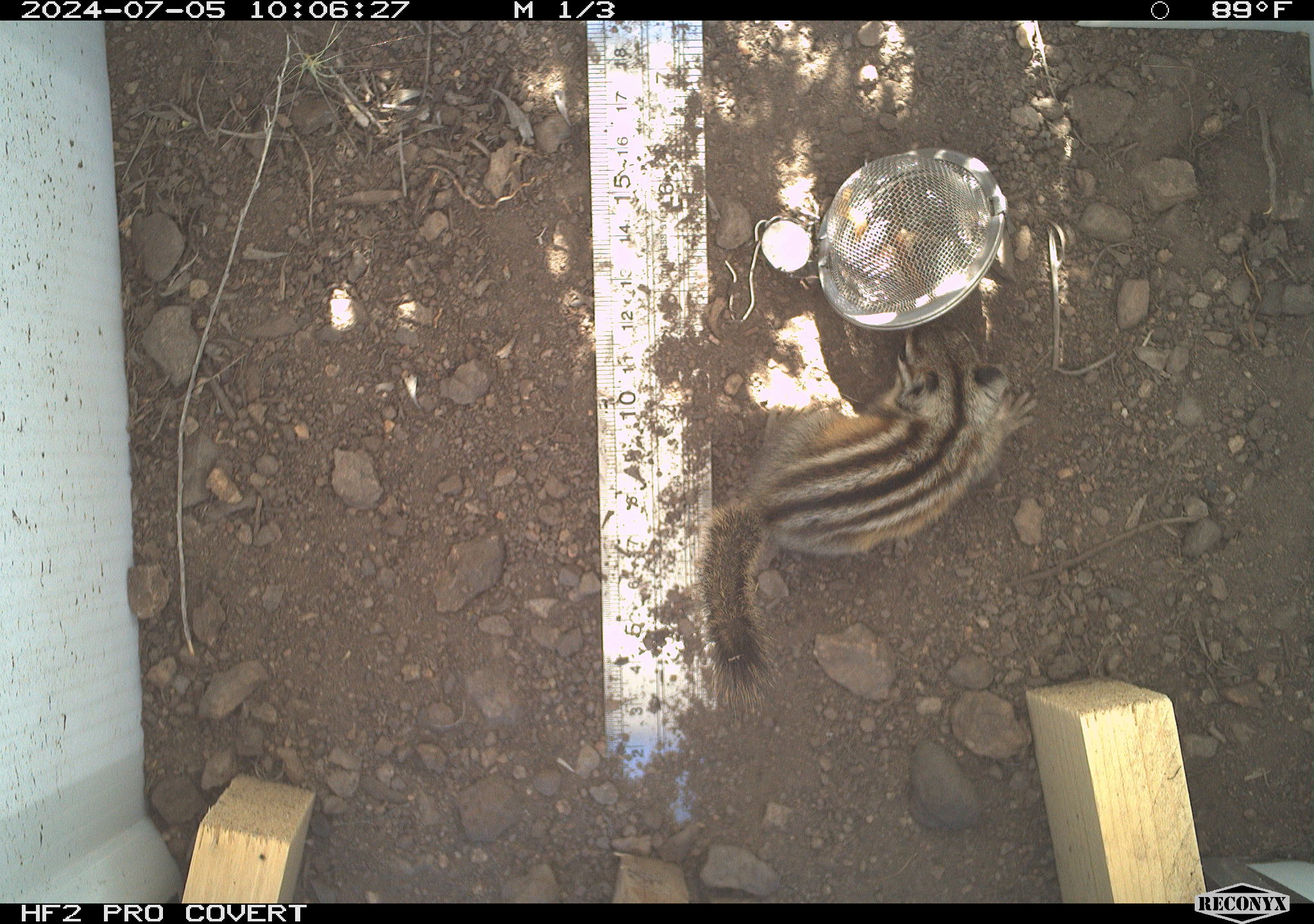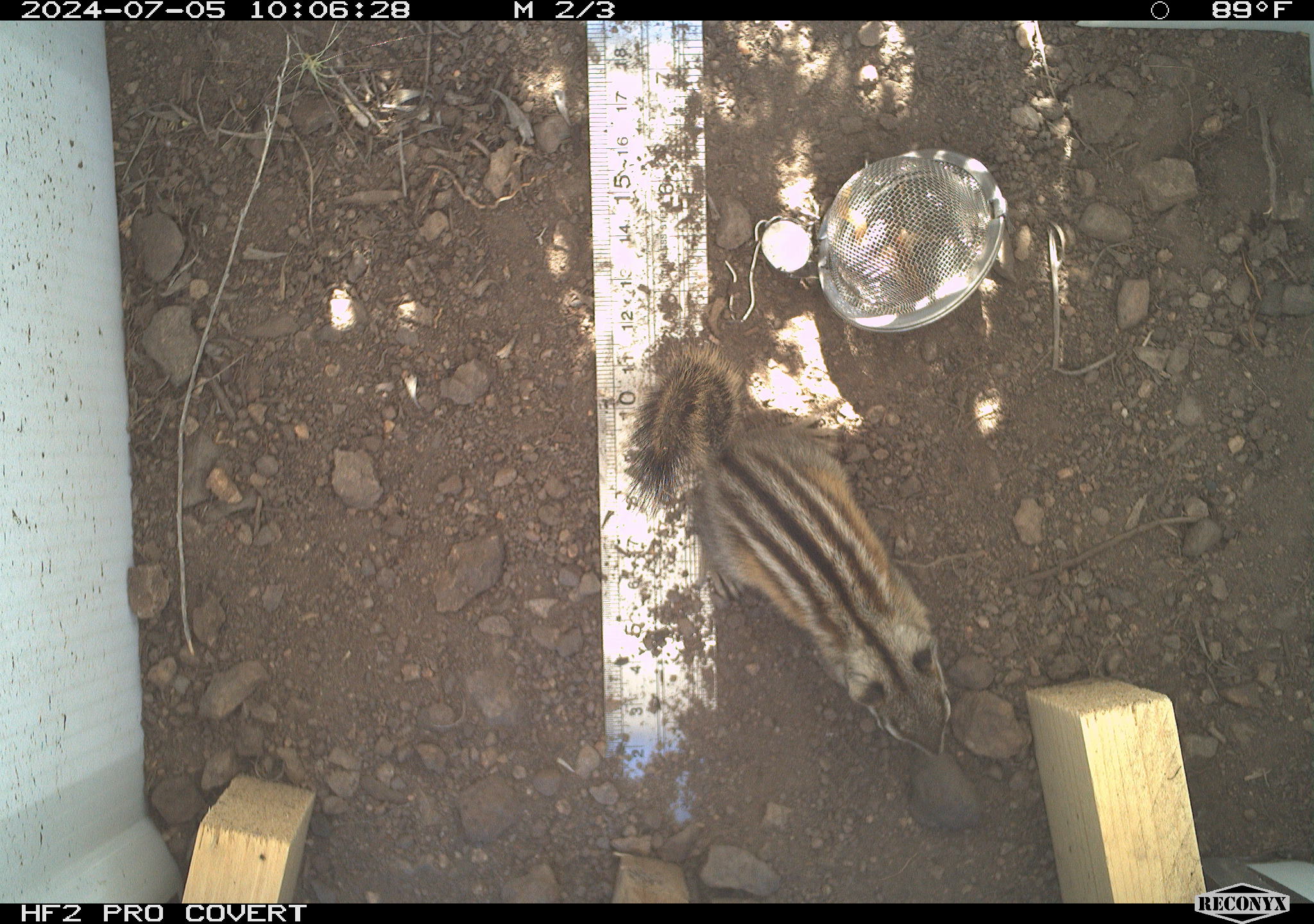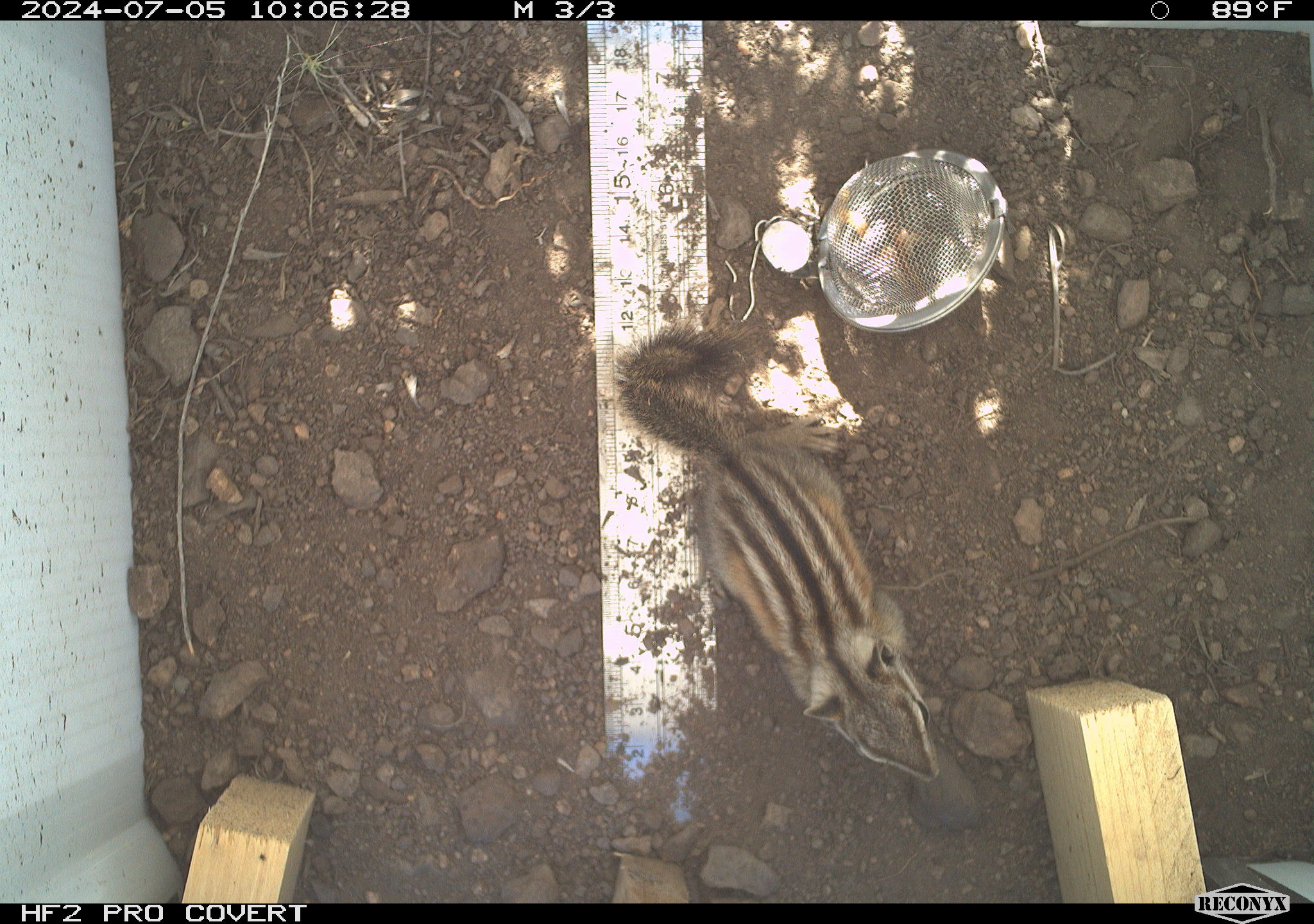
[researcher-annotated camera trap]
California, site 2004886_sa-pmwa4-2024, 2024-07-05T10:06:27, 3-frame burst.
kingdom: Animalia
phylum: Chordata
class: Mammalia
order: Rodentia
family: Sciuridae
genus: Neotamias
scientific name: Neotamias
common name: western chipmunks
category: neotamias species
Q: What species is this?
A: Neotamias species (western chipmunks) (Neotamias).